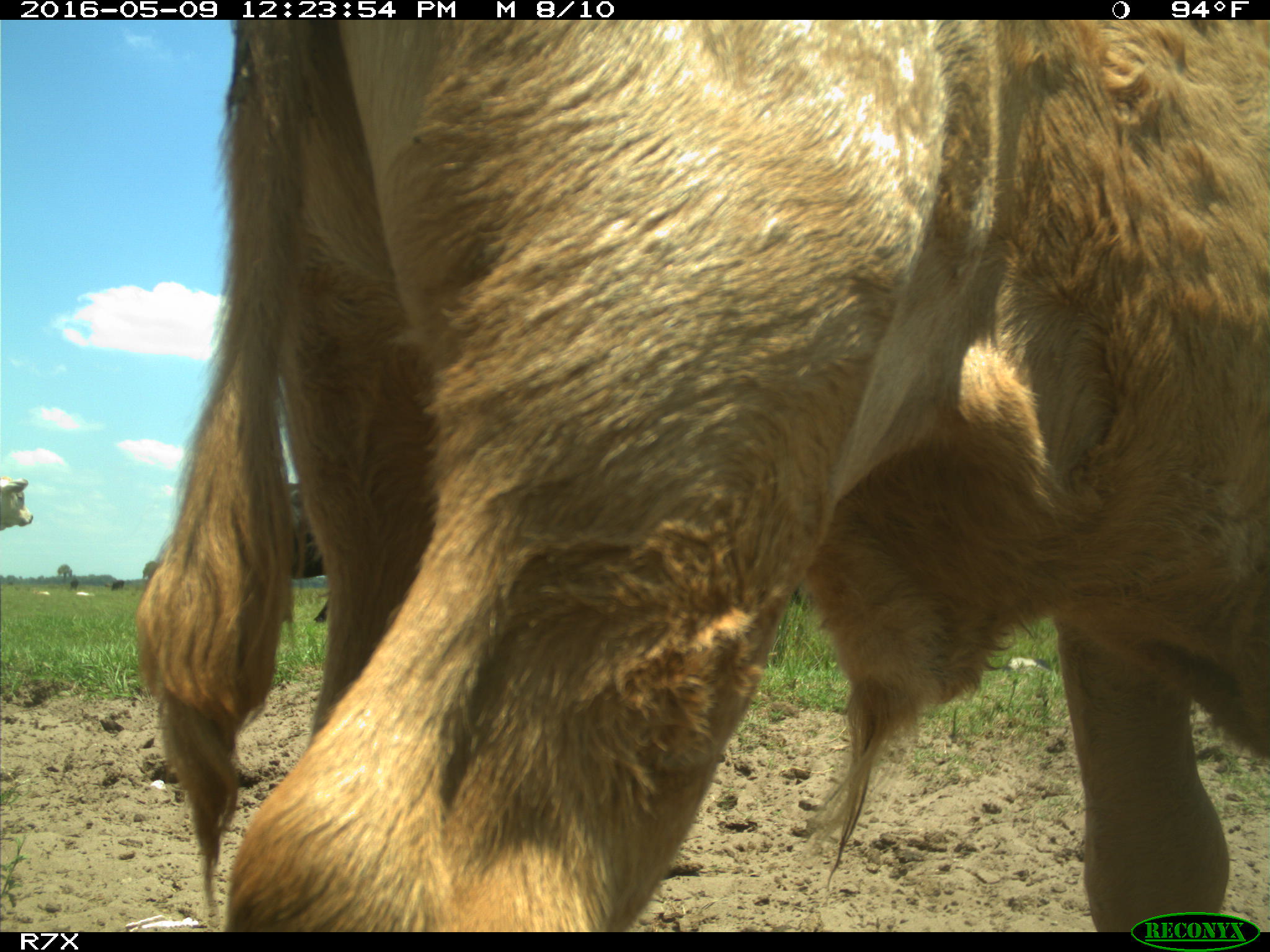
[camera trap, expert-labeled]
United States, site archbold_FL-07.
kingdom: Animalia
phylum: Chordata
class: Mammalia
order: Artiodactyla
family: Bovidae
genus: Bos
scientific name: Bos taurus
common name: domestic cow